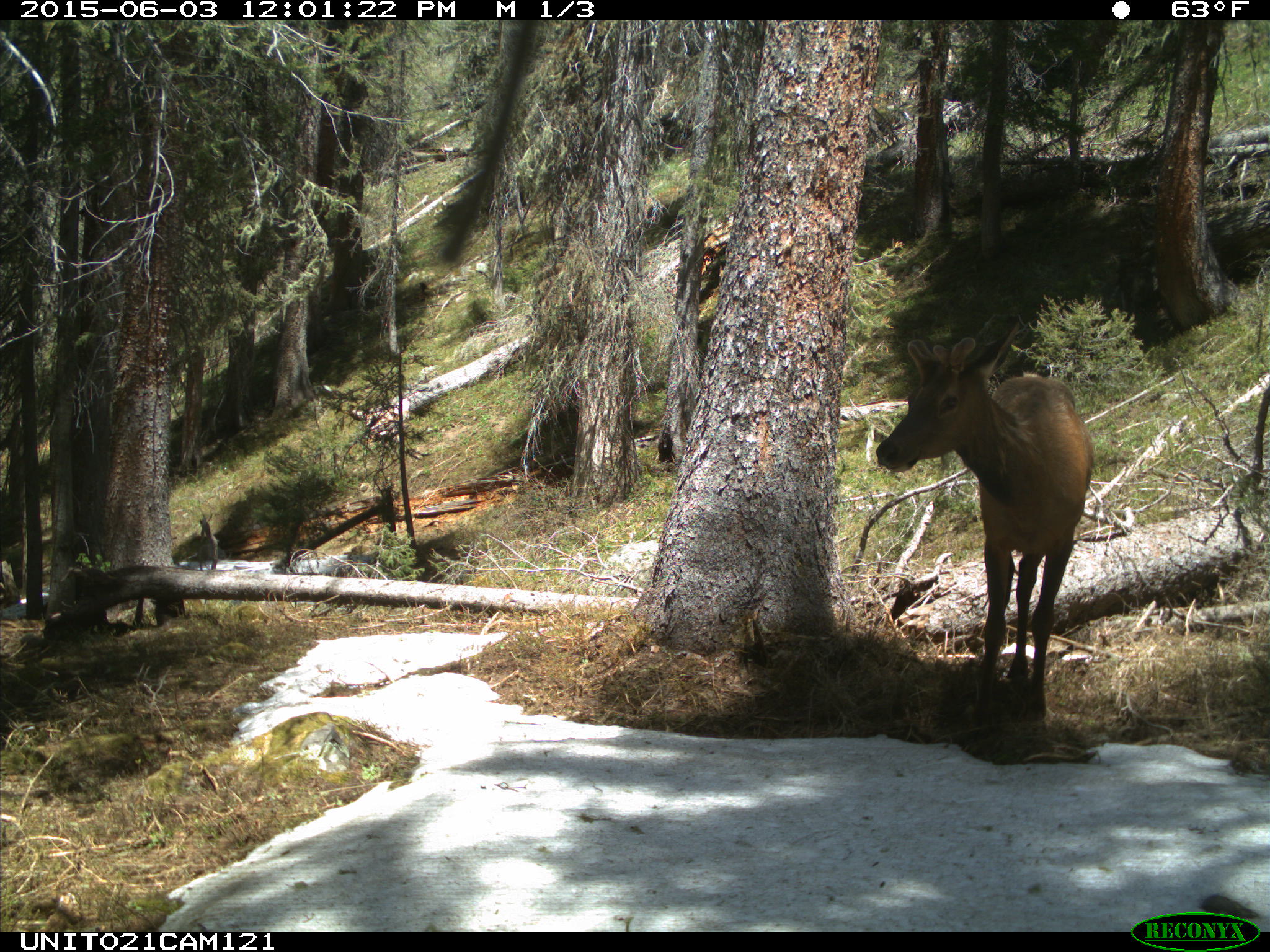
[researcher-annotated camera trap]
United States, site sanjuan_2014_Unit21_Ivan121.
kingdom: Animalia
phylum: Chordata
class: Mammalia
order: Artiodactyla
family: Cervidae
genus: Cervus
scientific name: Cervus elaphus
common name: red deer